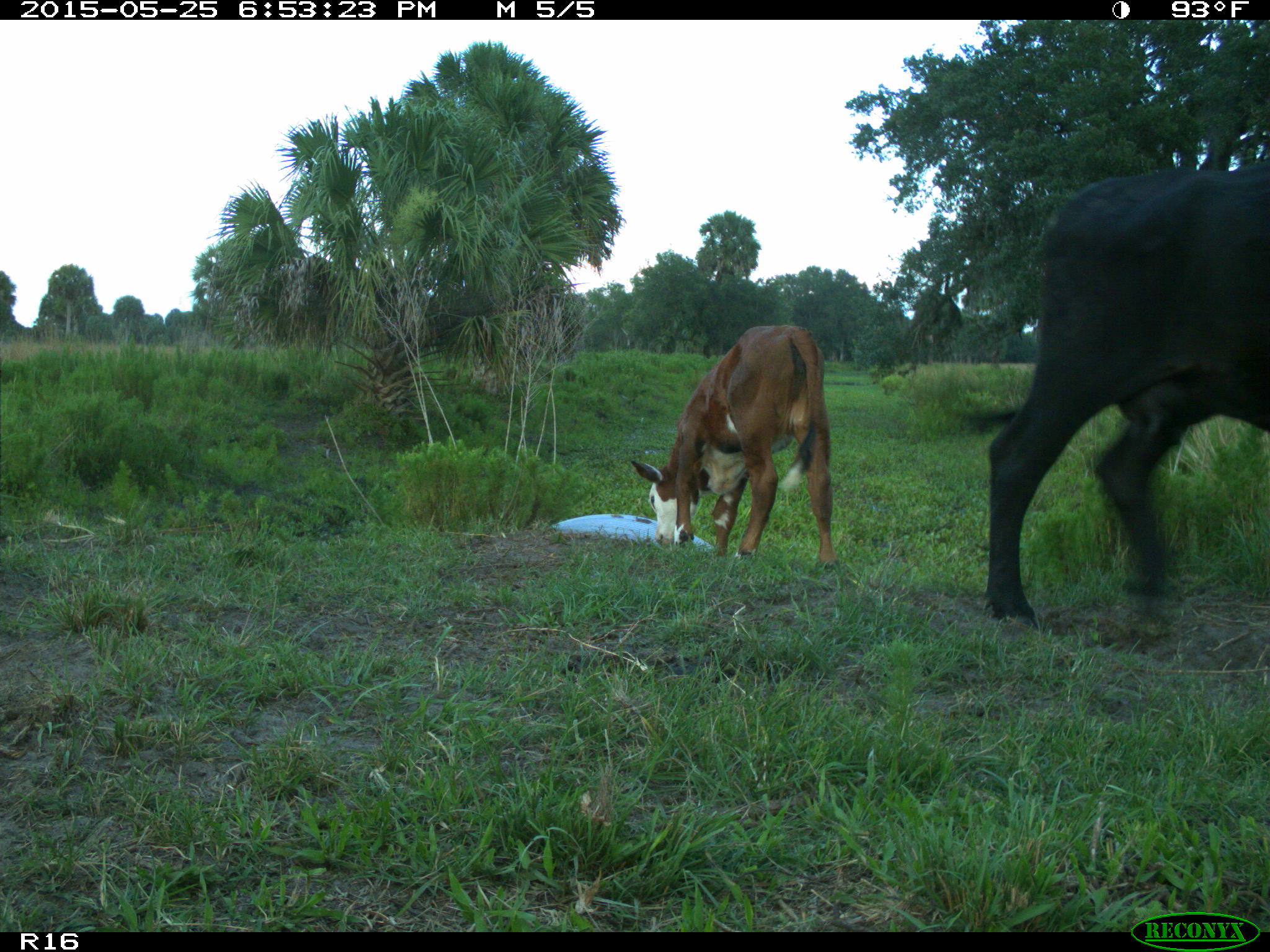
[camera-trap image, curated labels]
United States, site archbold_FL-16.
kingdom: Animalia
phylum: Chordata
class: Mammalia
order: Artiodactyla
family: Bovidae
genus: Bos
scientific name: Bos taurus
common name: domestic cow